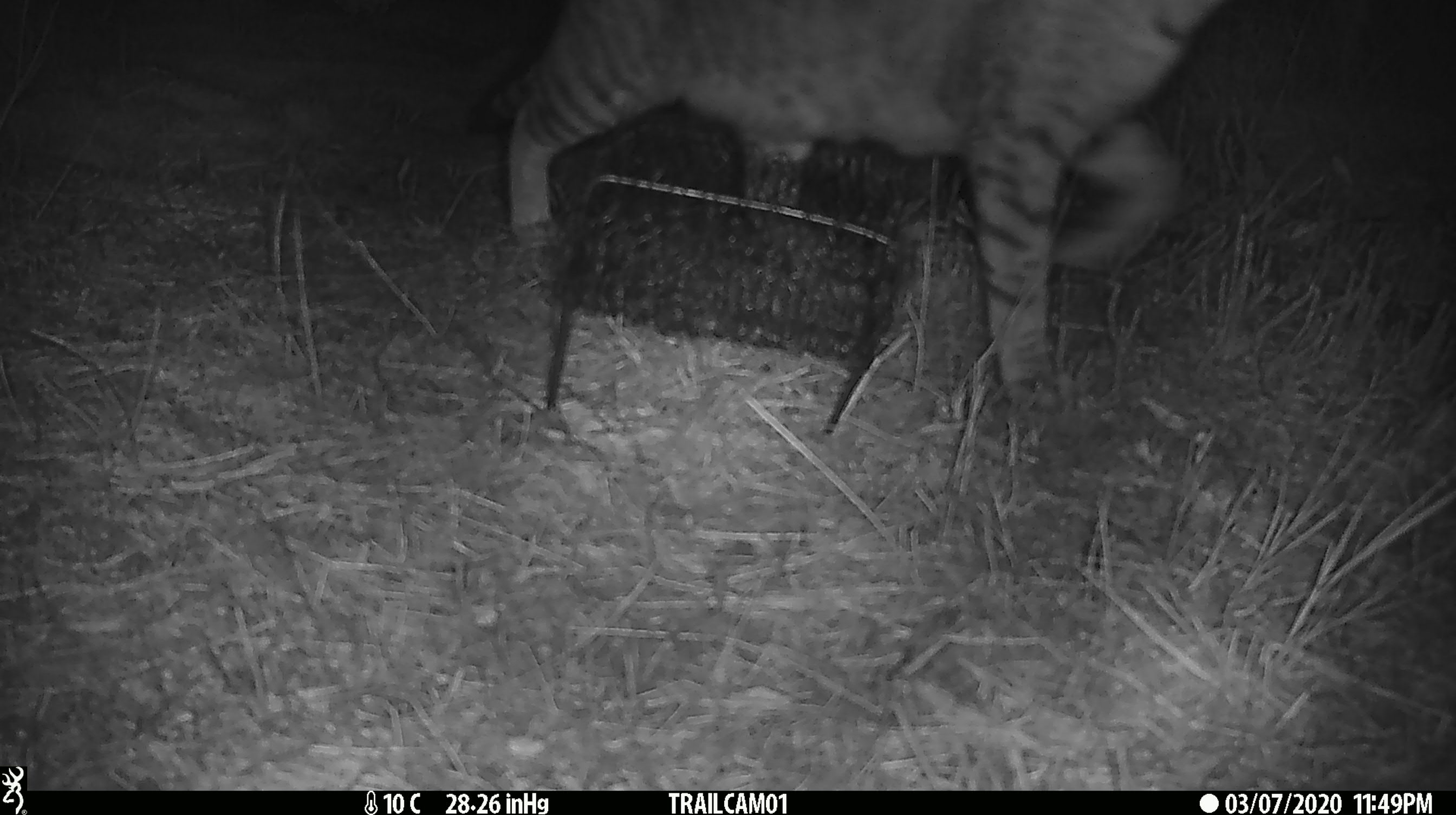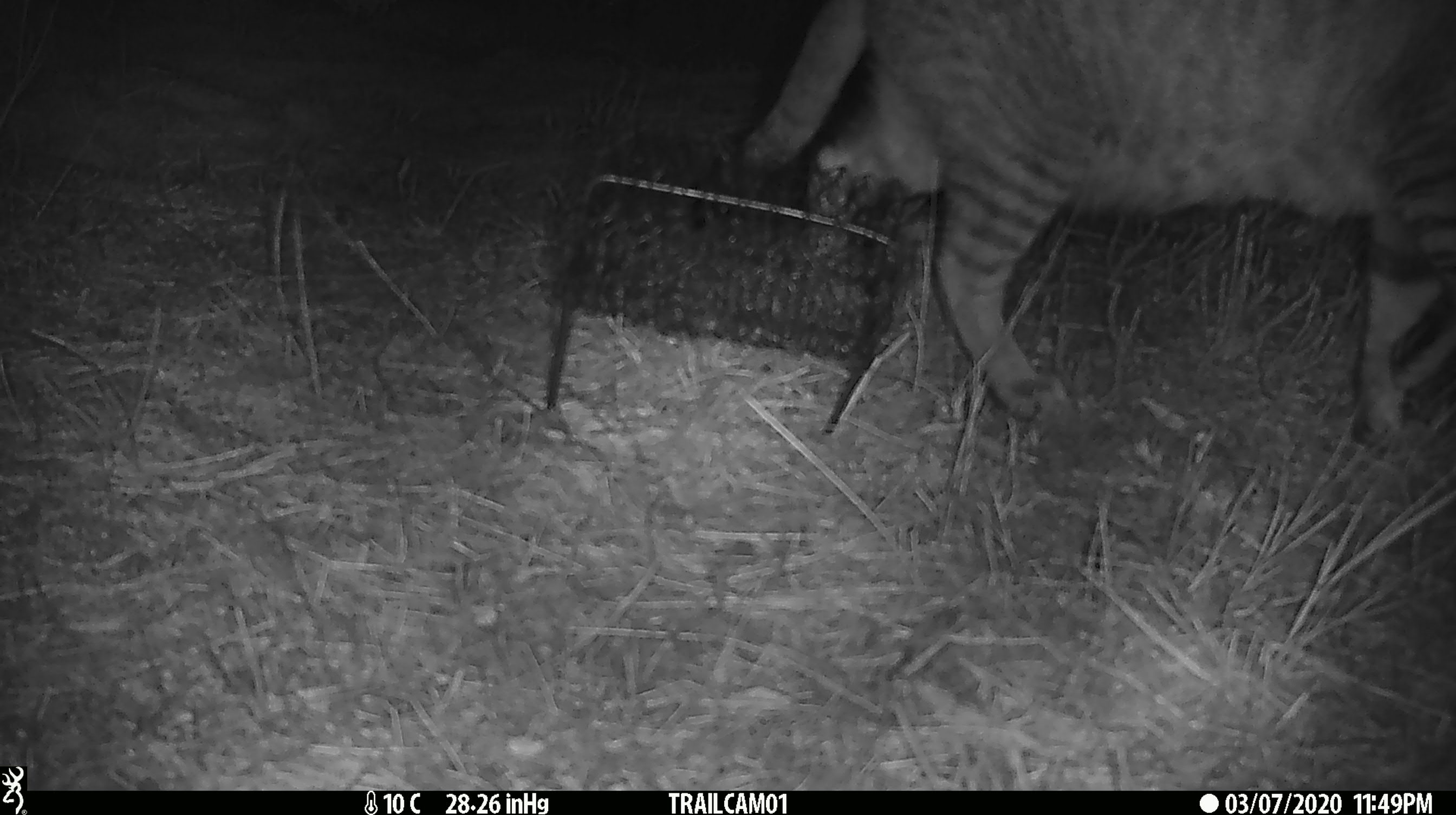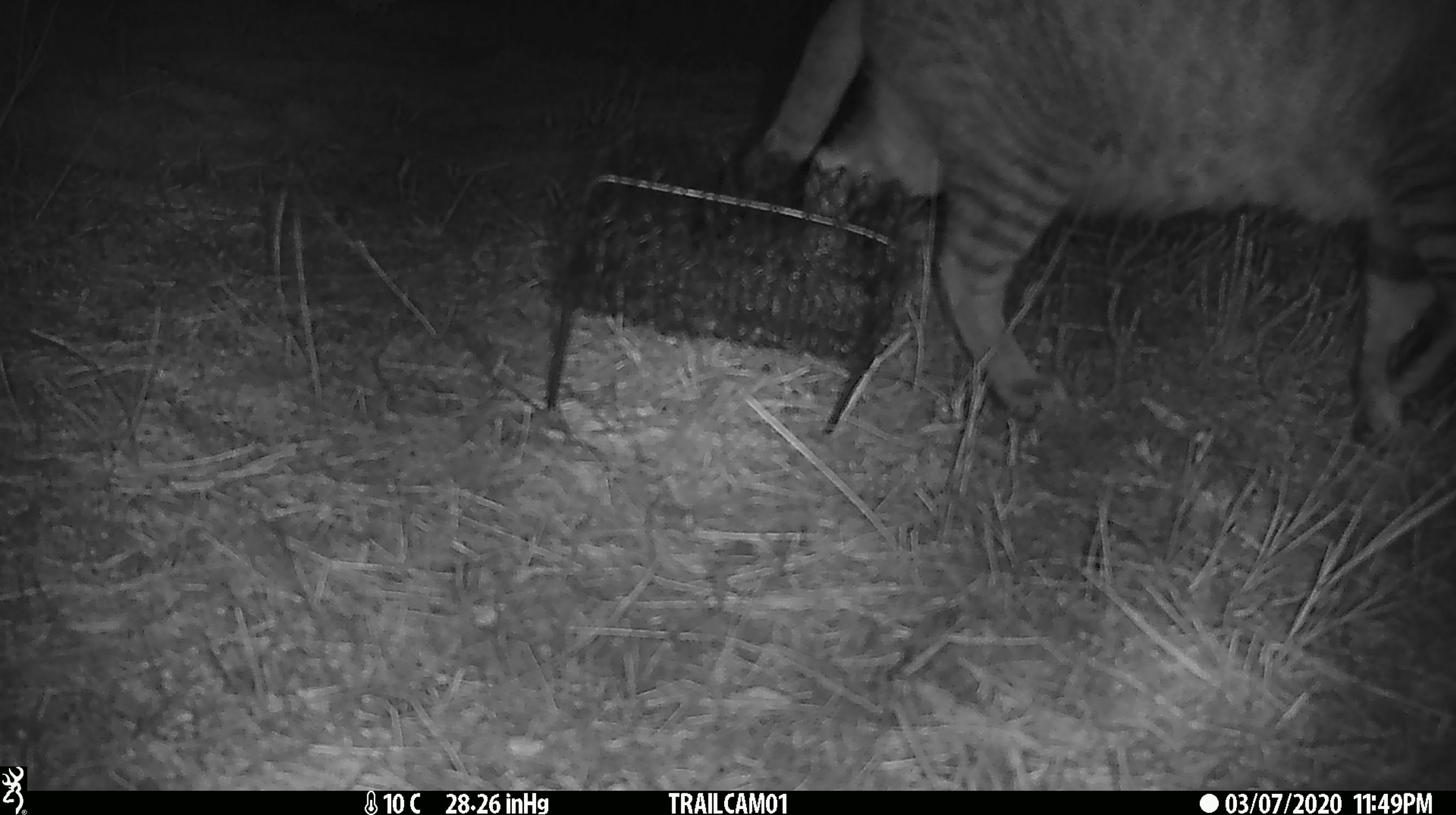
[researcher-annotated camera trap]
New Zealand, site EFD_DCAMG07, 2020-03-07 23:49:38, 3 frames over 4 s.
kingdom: Animalia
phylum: Chordata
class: Mammalia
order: Carnivora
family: Felidae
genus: Felis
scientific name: Felis catus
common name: domestic cat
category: cat